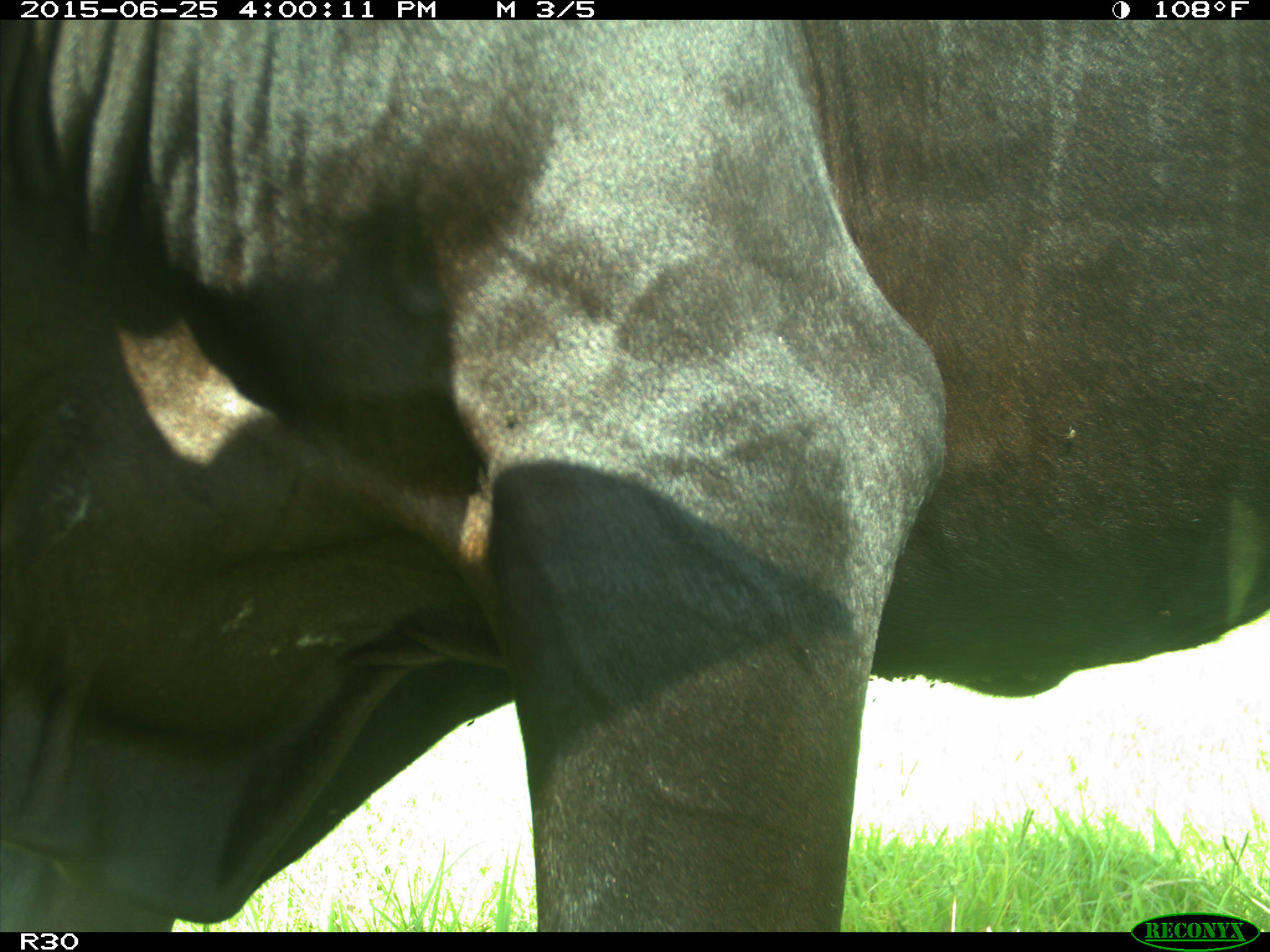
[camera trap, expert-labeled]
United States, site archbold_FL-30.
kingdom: Animalia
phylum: Chordata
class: Mammalia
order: Artiodactyla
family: Bovidae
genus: Bos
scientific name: Bos taurus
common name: domestic cow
Bos taurus (domestic cow).